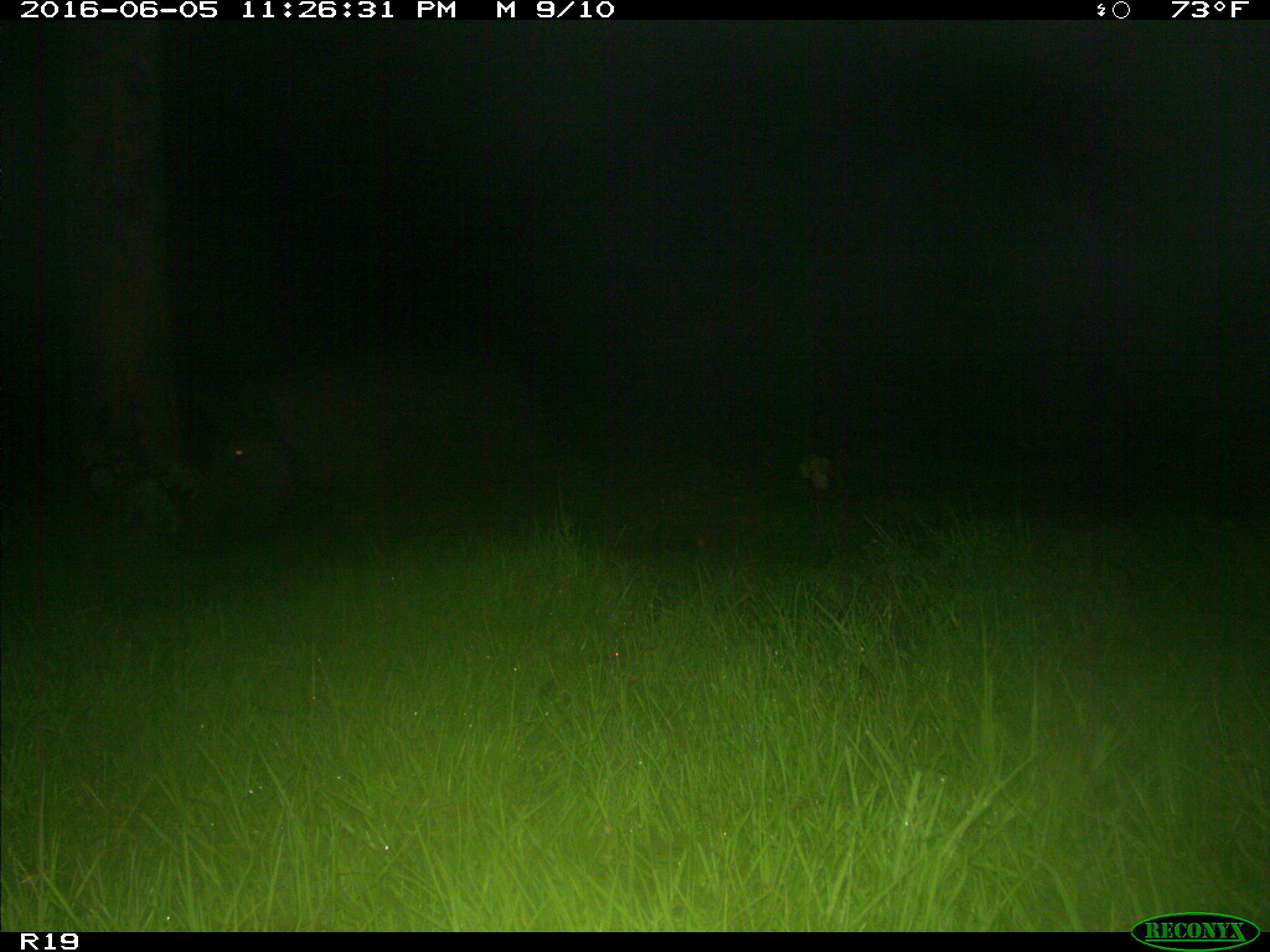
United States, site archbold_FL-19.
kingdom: Animalia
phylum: Chordata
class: Mammalia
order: Artiodactyla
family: Suidae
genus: Sus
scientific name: Sus scrofa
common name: wild boar